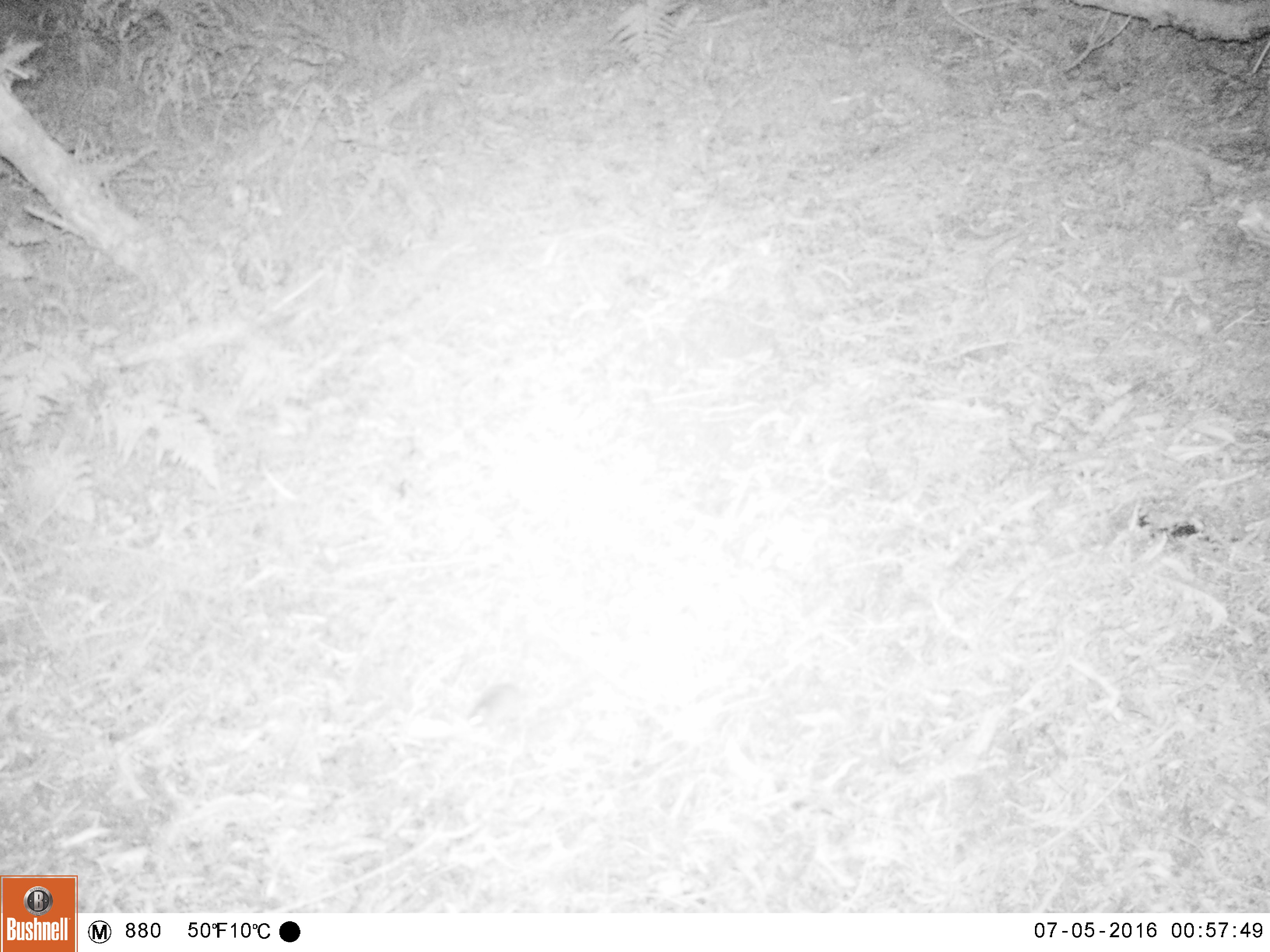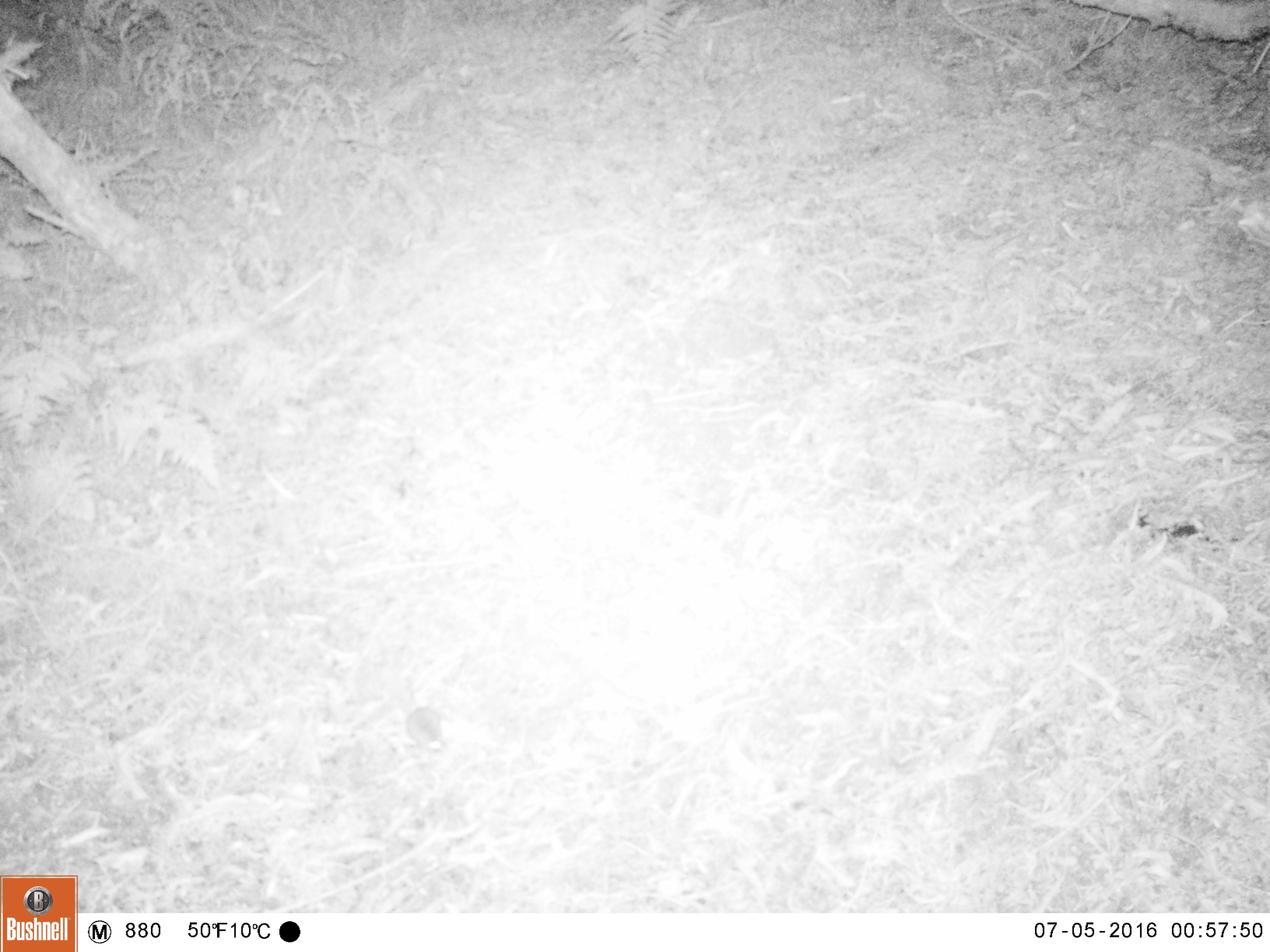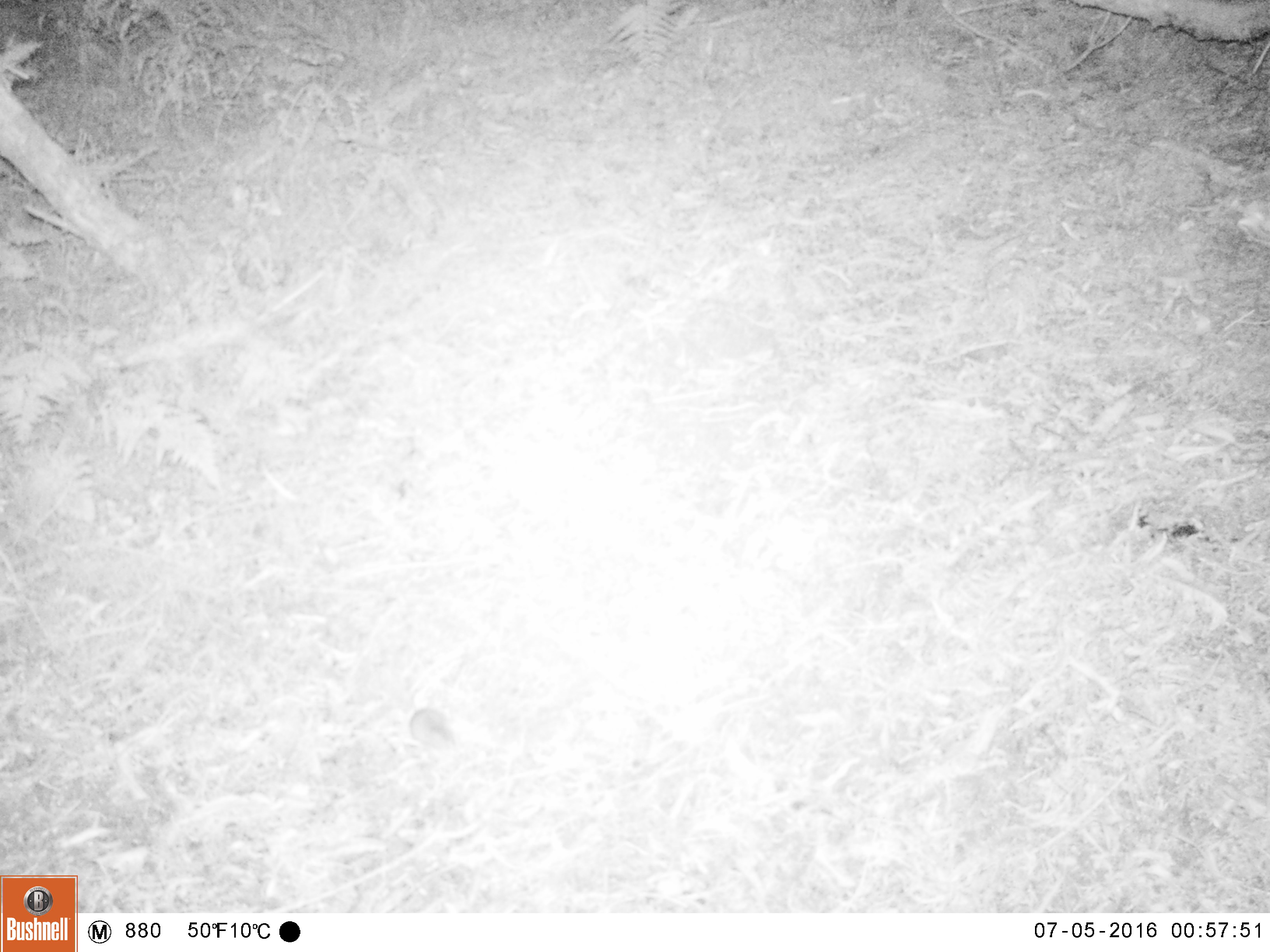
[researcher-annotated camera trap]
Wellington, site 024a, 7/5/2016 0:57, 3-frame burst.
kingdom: Animalia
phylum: Chordata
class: Mammalia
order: Rodentia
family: Muridae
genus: Mus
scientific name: Mus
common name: mouse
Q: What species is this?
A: Mouse (Mus).